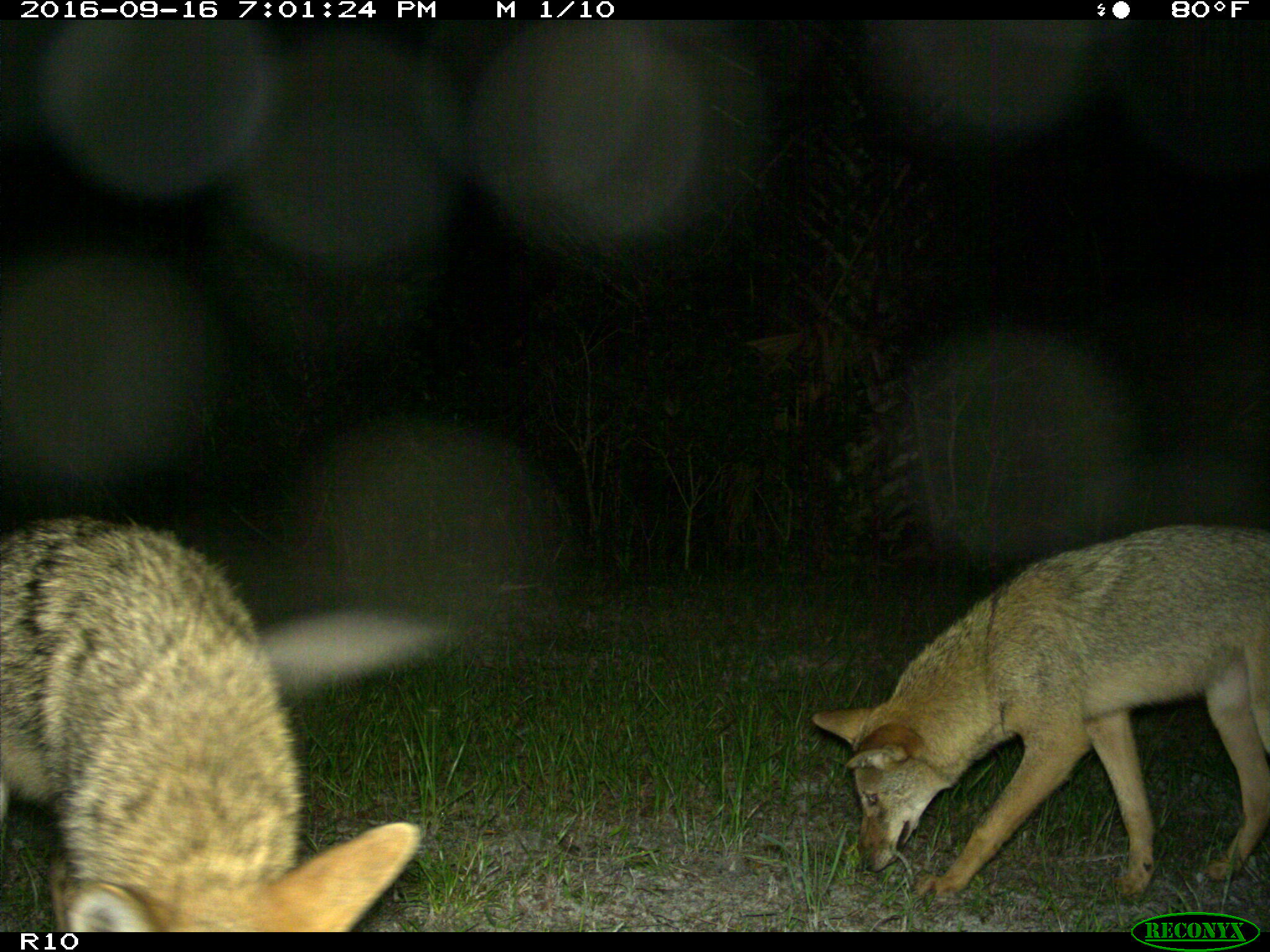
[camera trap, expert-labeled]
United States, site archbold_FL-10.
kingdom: Animalia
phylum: Chordata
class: Mammalia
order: Carnivora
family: Canidae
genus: Canis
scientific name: Canis latrans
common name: coyote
Canis latrans (coyote).